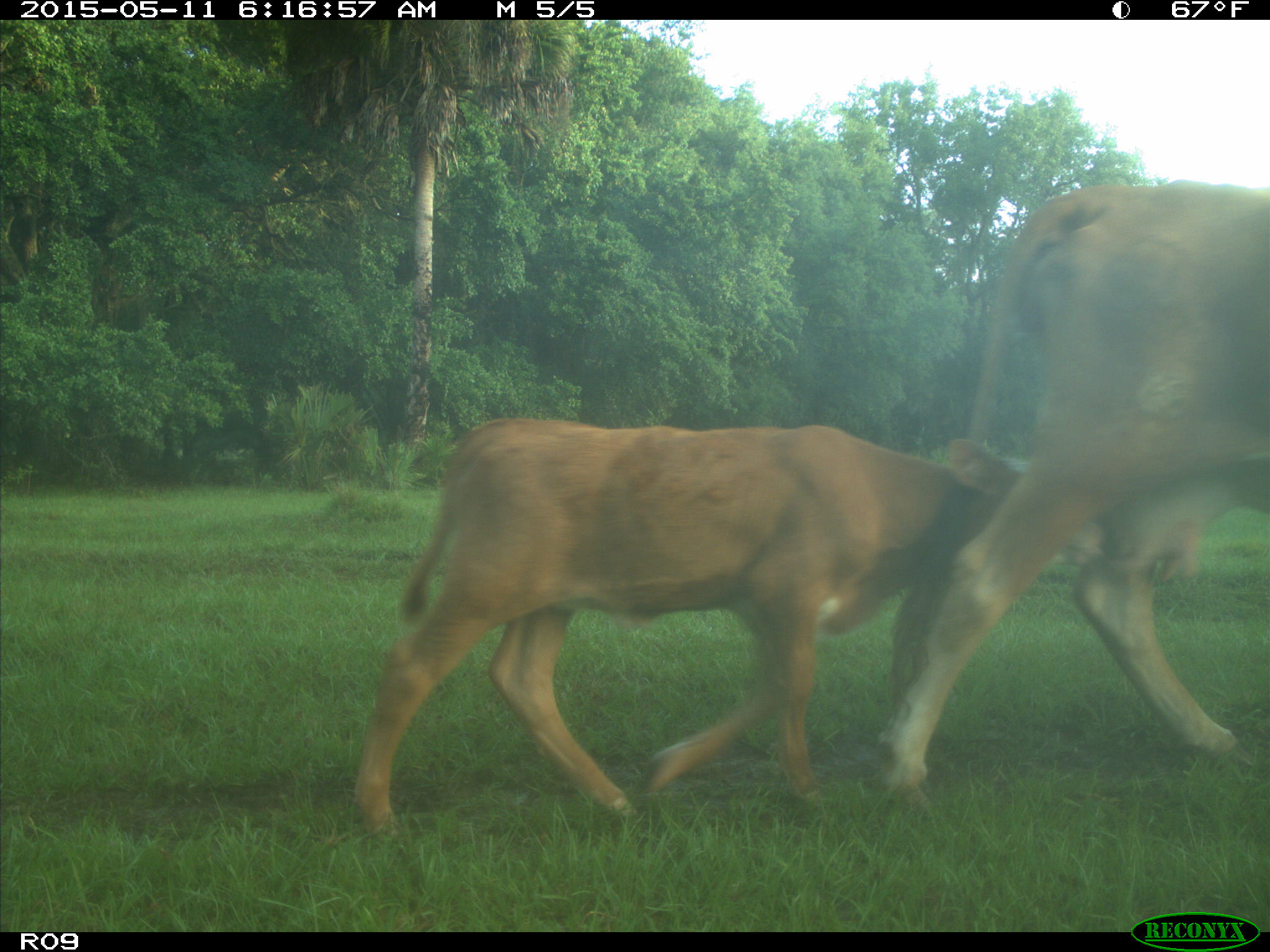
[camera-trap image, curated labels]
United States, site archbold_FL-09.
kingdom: Animalia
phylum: Chordata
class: Mammalia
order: Artiodactyla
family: Bovidae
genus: Bos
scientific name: Bos taurus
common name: domestic cow